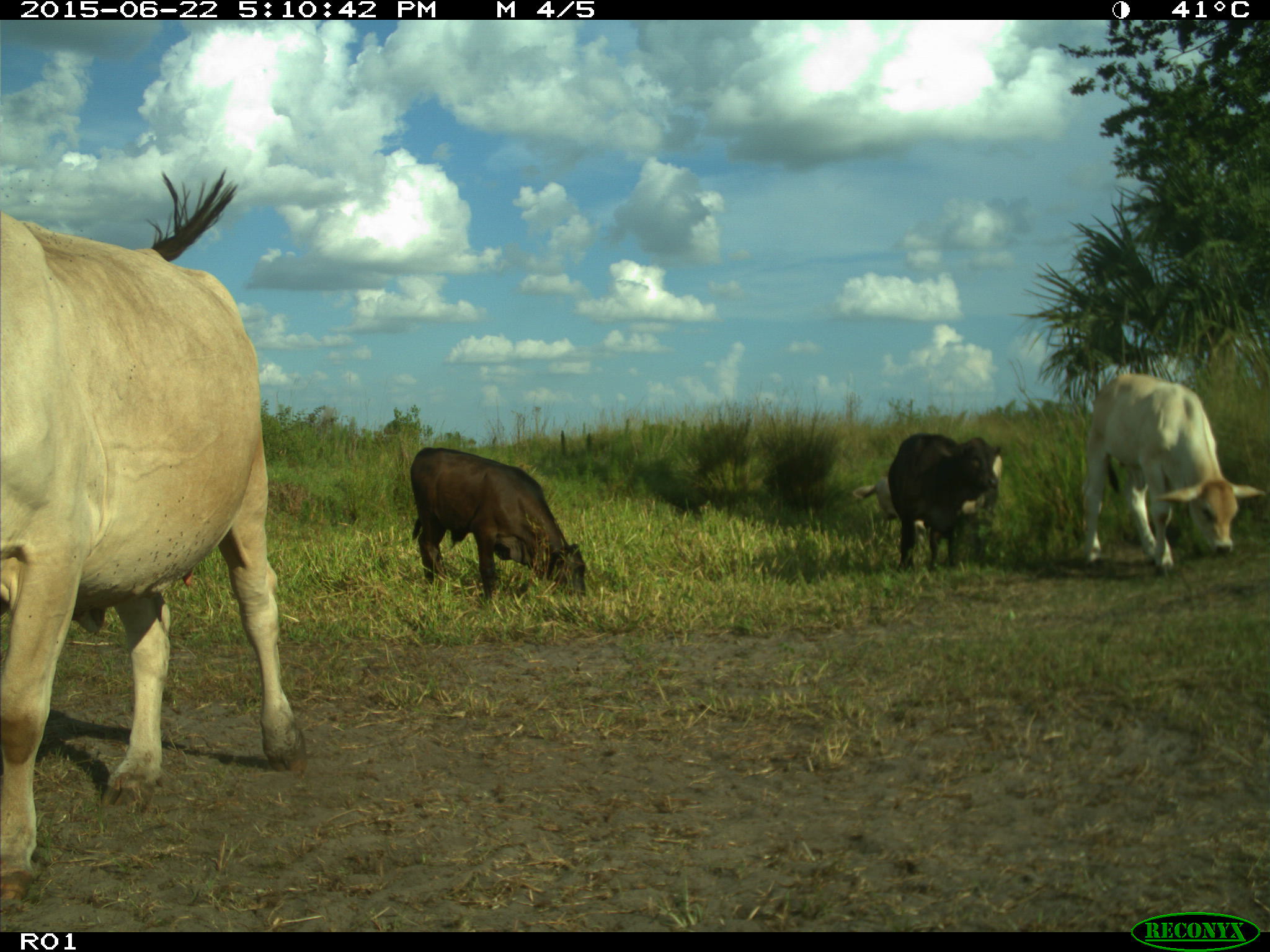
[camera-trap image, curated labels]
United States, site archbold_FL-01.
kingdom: Animalia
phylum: Chordata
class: Mammalia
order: Artiodactyla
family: Bovidae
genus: Bos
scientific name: Bos taurus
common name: domestic cow